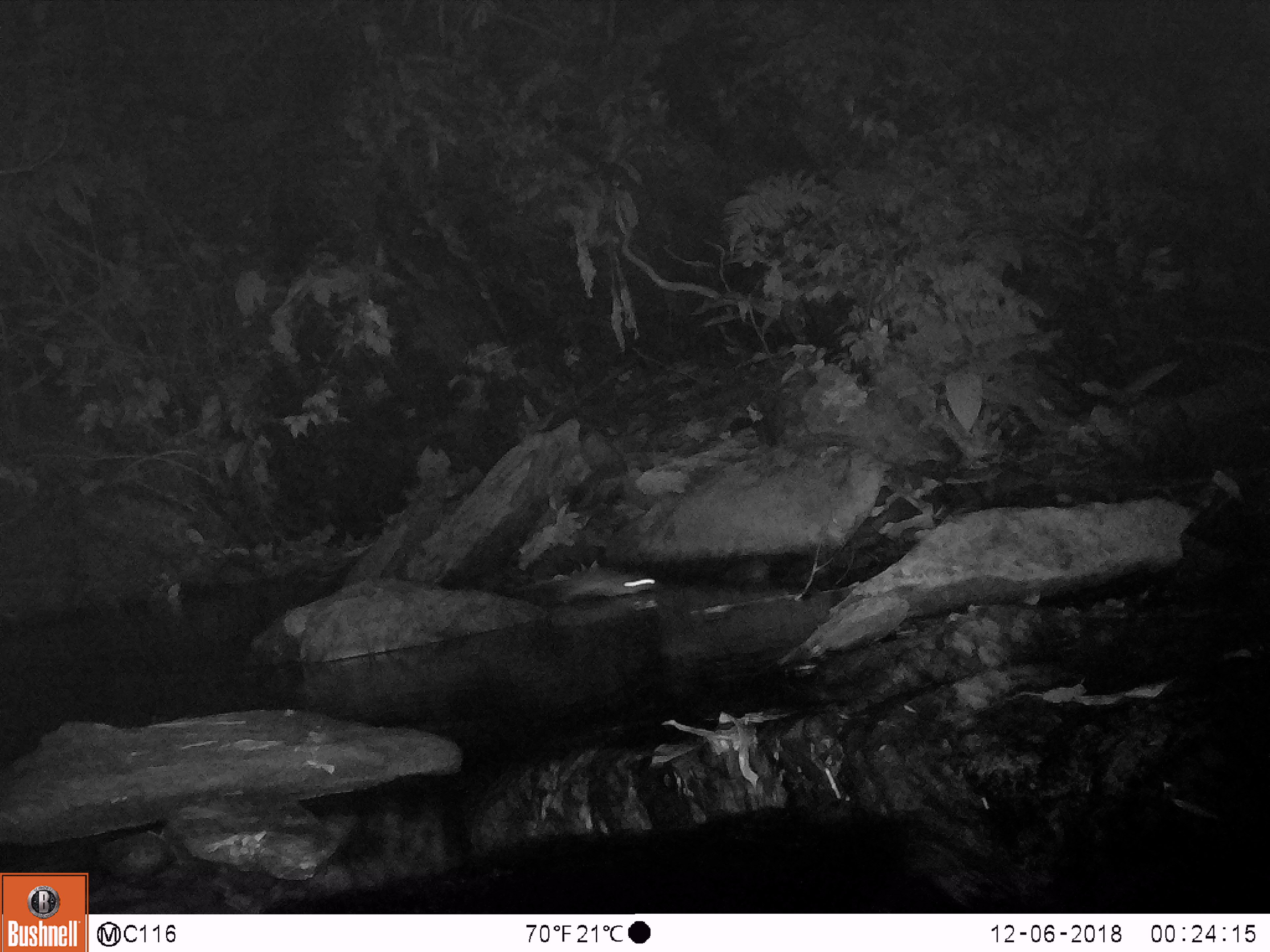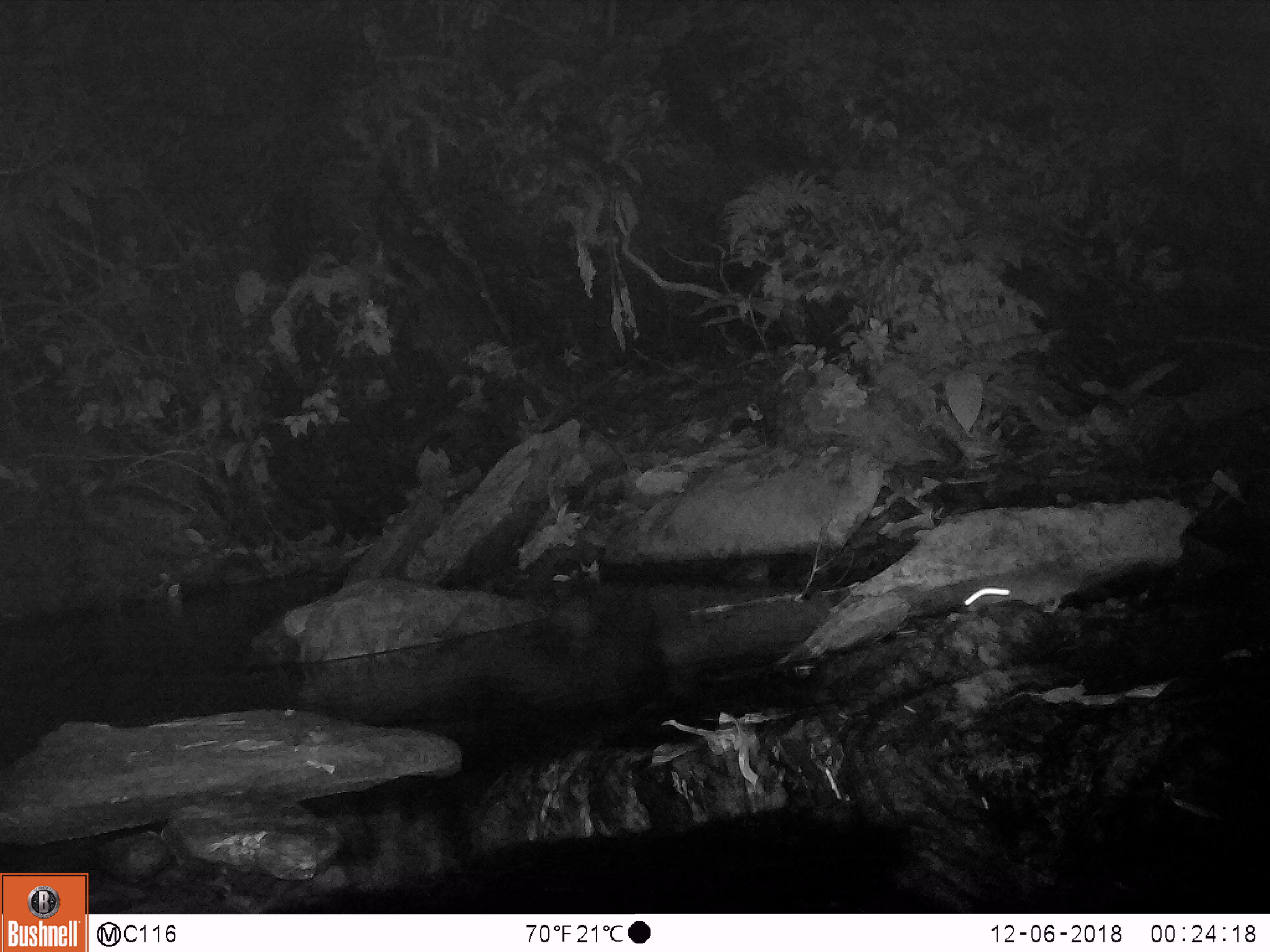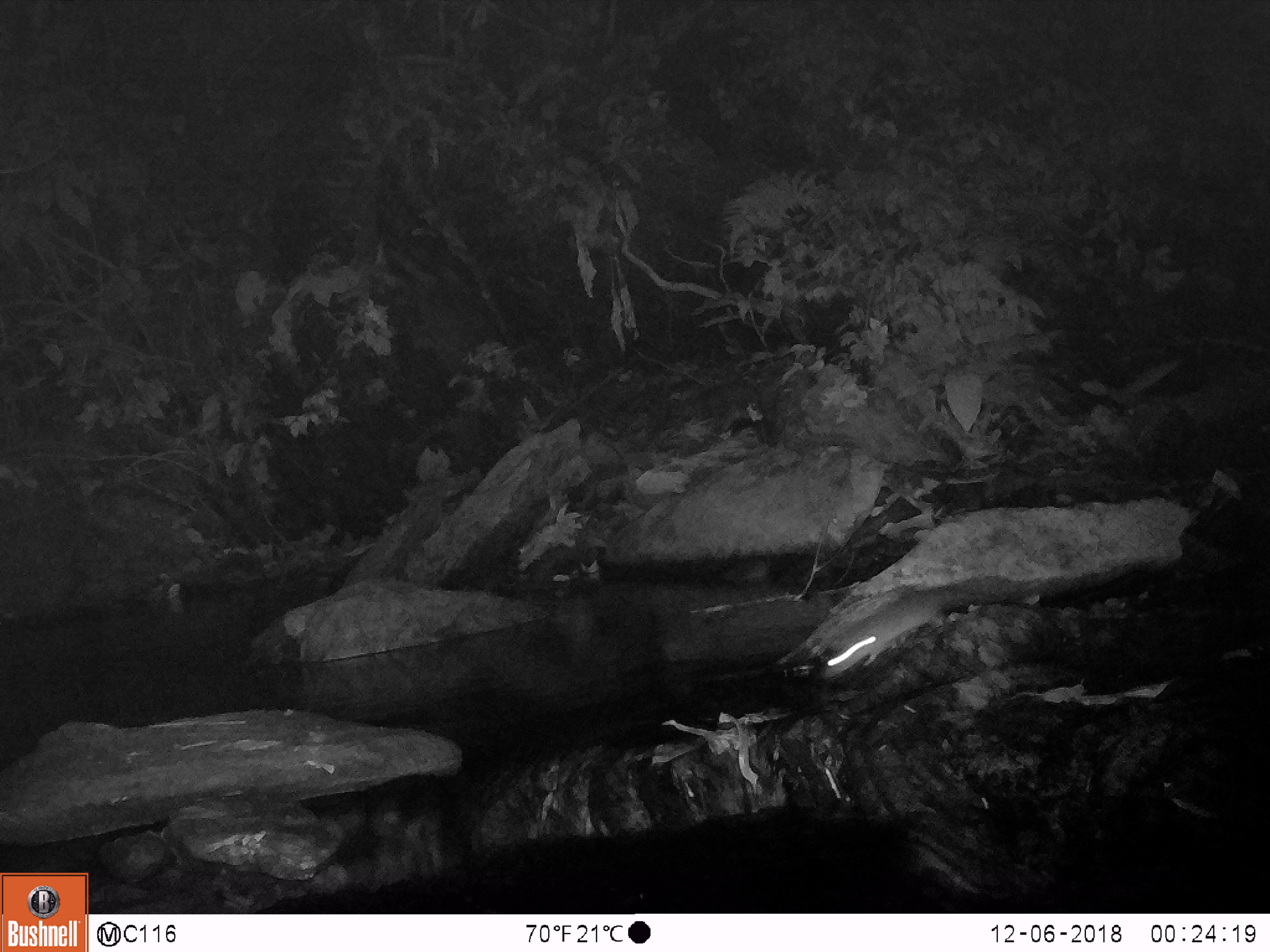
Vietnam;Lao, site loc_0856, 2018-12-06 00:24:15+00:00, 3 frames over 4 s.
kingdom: Animalia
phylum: Chordata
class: Mammalia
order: Rodentia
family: Muridae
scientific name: Muridae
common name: old-world mice and rats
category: unidentified murid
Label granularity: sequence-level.